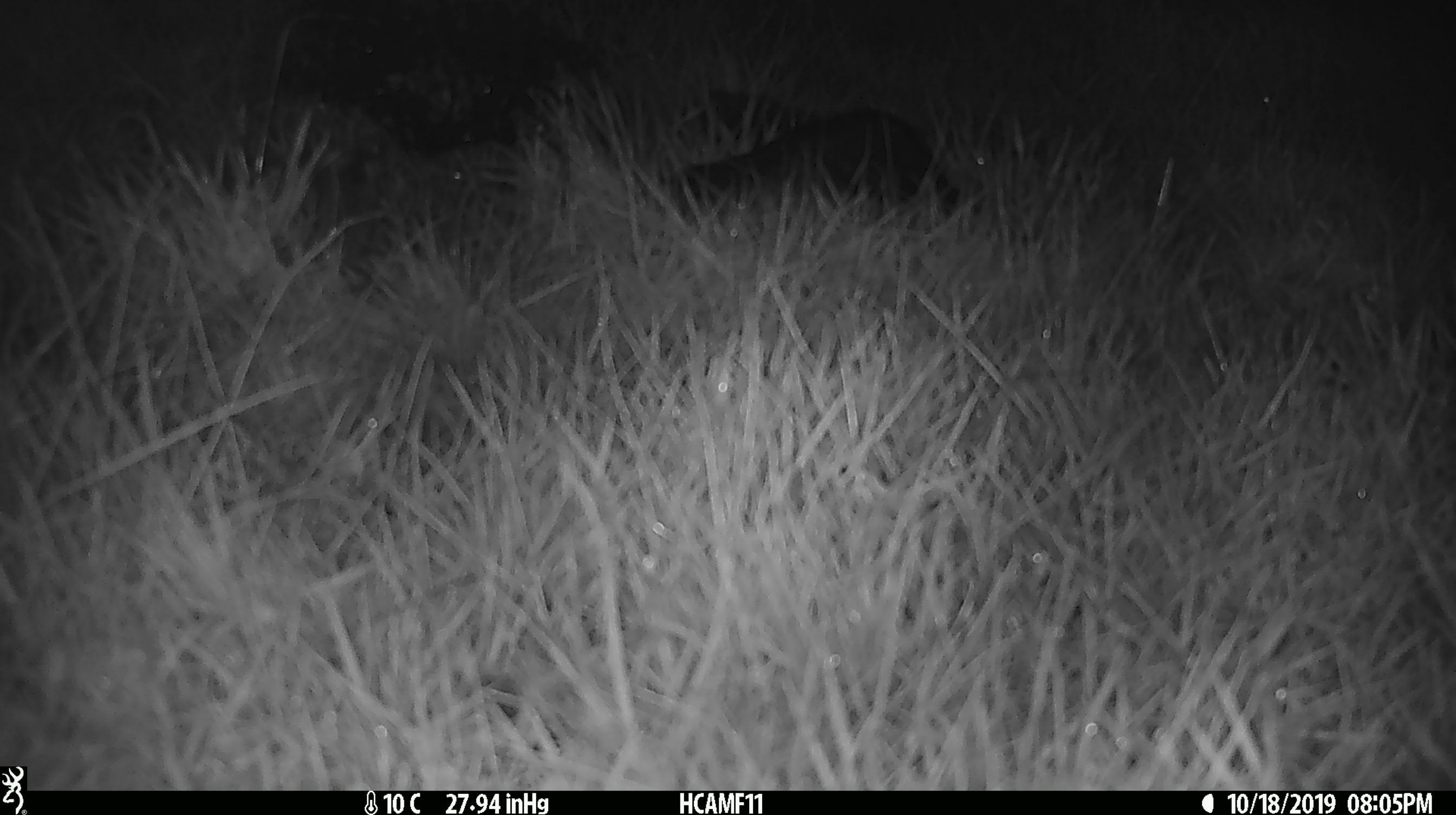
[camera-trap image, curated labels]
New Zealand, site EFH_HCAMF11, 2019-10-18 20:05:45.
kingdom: Animalia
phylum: Chordata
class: Mammalia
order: Rodentia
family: Muridae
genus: Mus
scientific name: Mus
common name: mouse